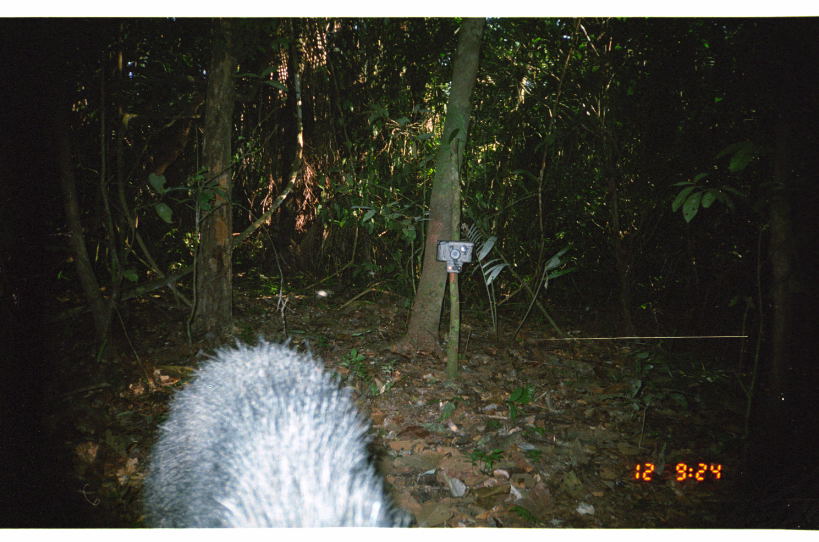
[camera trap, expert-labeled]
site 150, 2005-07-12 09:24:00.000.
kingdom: Animalia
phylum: Chordata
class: Mammalia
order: Artiodactyla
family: Tayassuidae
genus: Tayassu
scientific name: Tayassu pecari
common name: white-lipped peccary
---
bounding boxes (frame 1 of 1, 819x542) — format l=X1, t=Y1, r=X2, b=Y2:
tayassu pecari: l=142, t=334, r=415, b=528